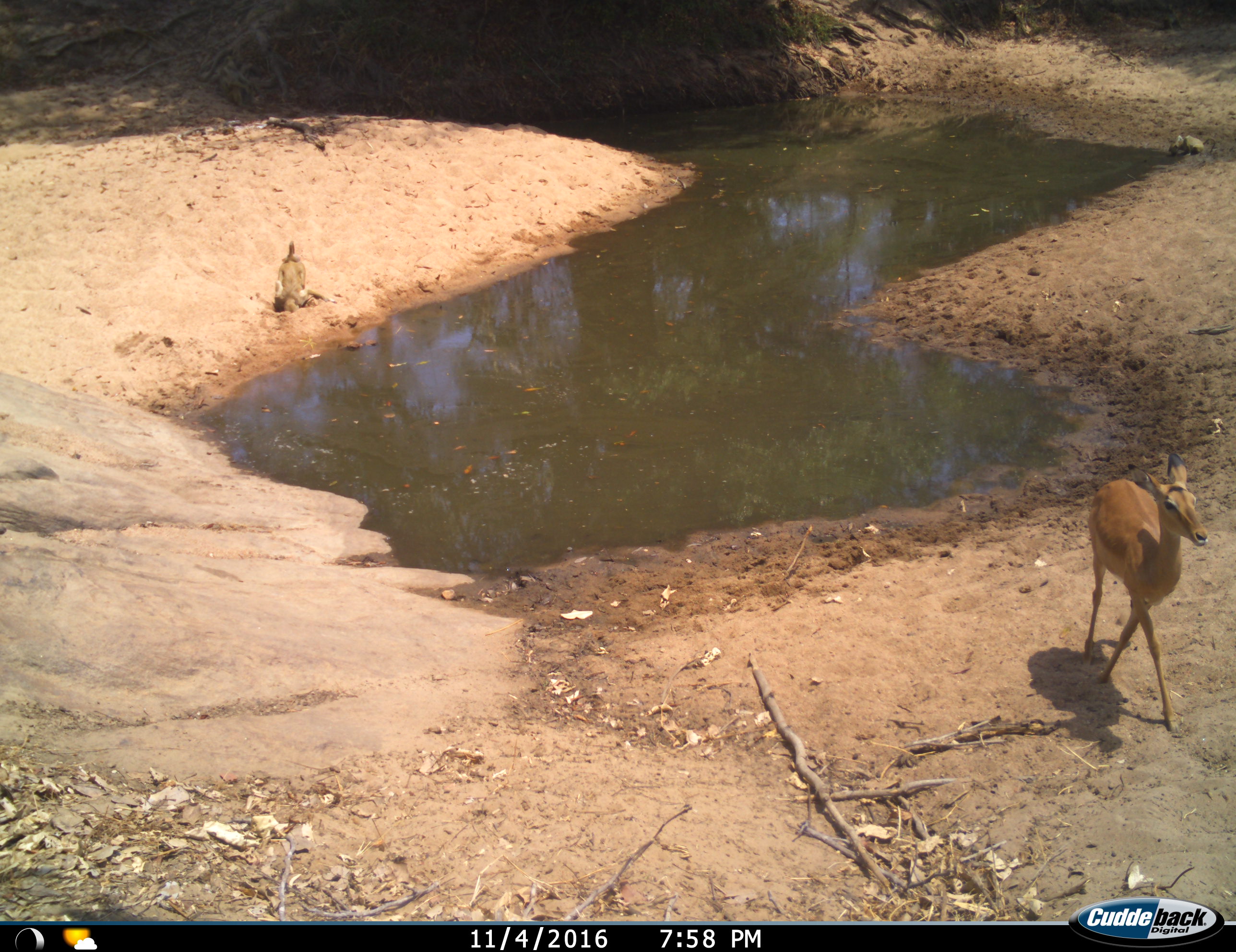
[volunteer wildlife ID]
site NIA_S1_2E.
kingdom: Animalia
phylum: Chordata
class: Mammalia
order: Primates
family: Cercopithecidae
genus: Papio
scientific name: Papio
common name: baboon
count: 2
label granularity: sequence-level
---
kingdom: Animalia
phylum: Chordata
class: Mammalia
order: Artiodactyla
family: Bovidae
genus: Aepyceros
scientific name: Aepyceros melampus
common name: impala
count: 1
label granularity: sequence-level